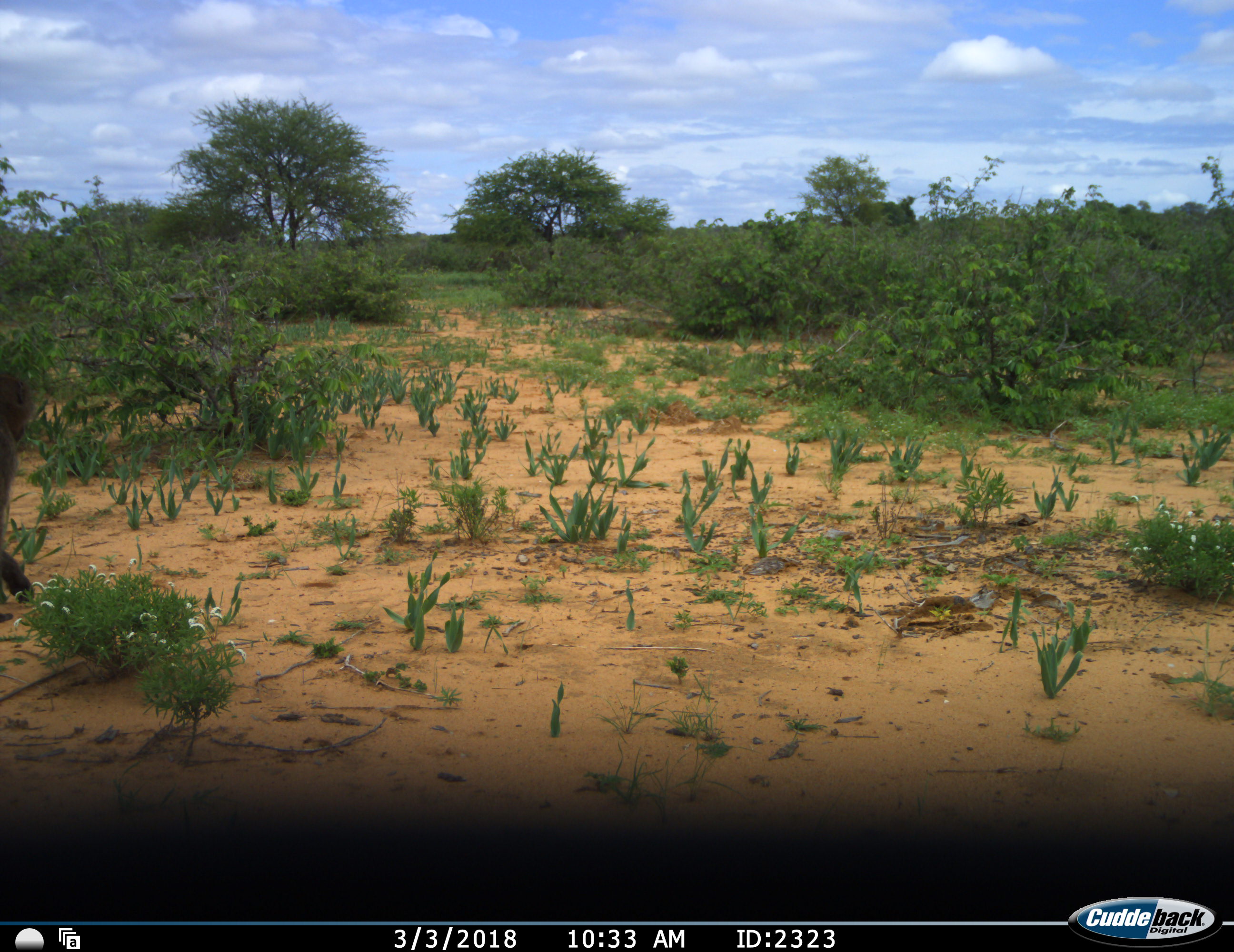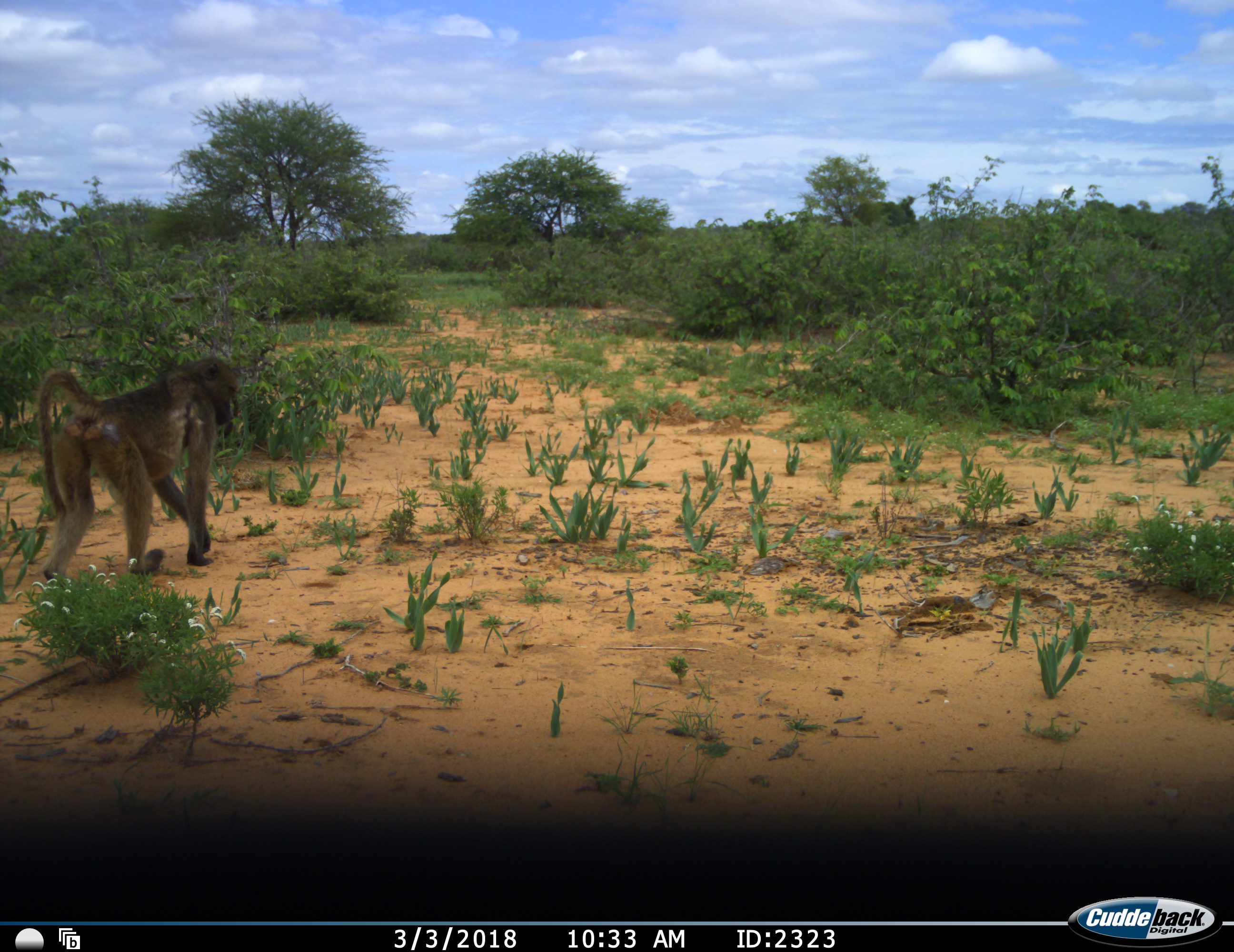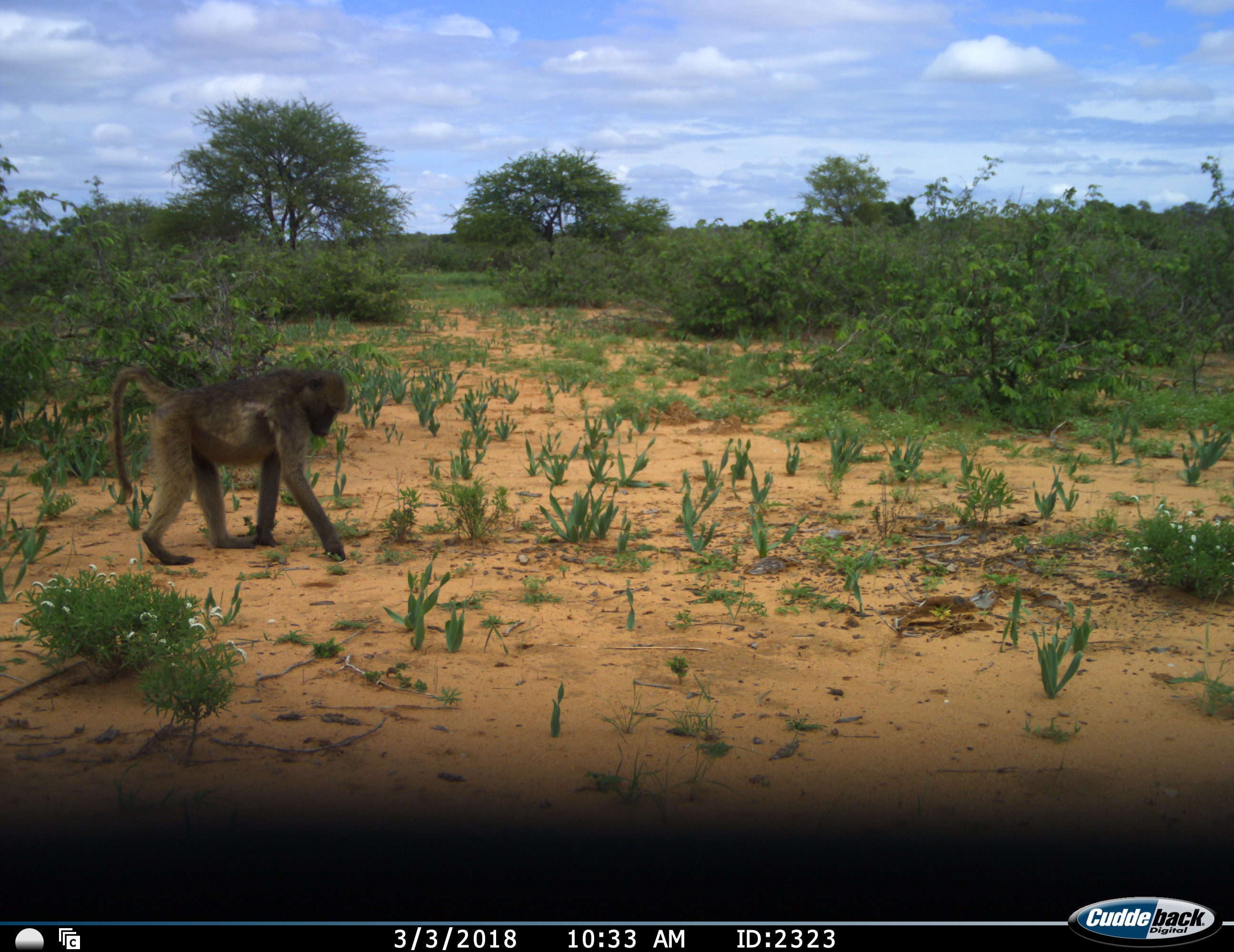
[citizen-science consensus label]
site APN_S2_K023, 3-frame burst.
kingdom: Animalia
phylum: Chordata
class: Mammalia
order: Primates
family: Cercopithecidae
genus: Papio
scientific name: Papio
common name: baboon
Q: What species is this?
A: Baboon (Papio).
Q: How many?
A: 1.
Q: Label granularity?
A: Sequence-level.